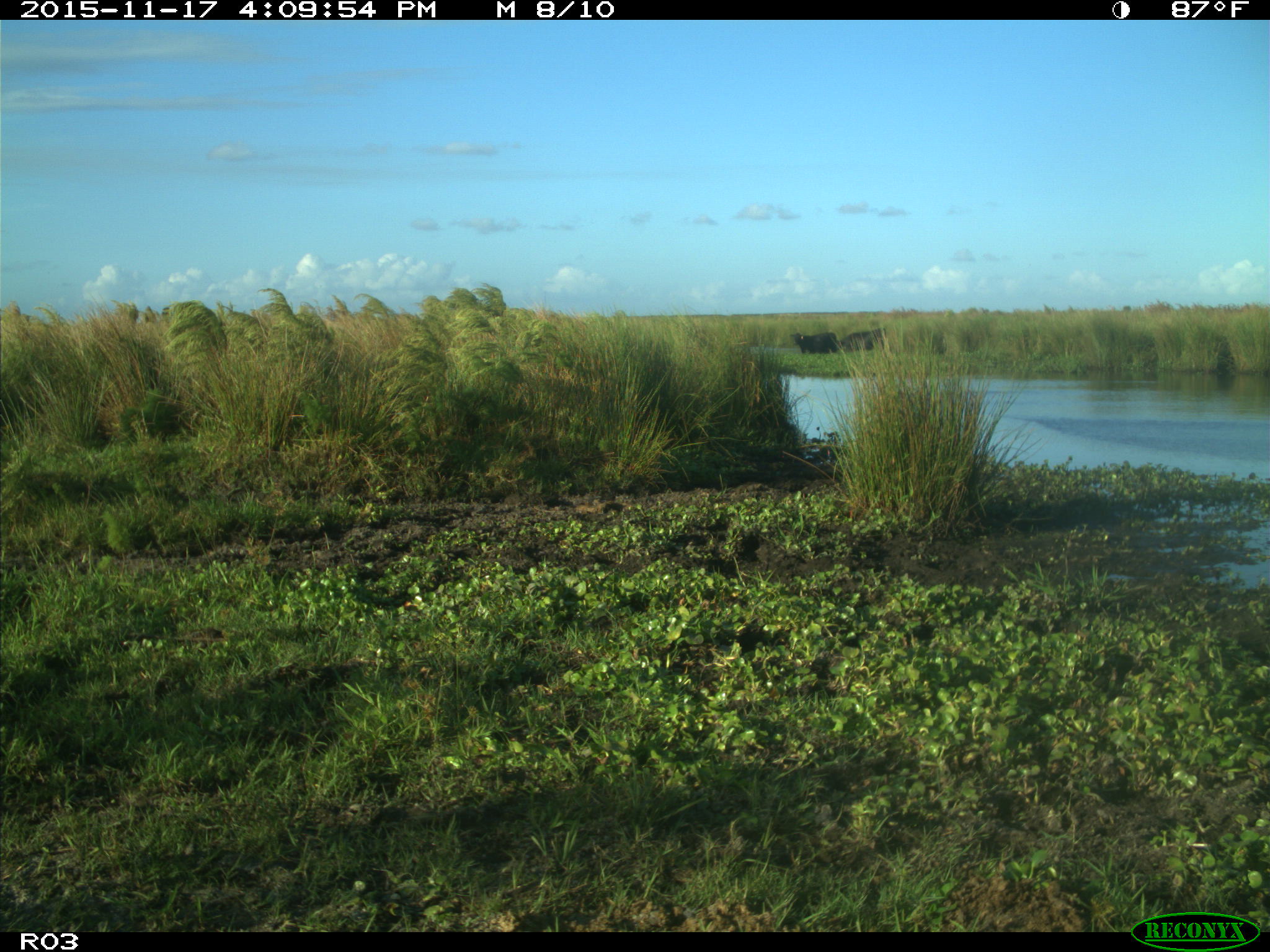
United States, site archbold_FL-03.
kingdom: Animalia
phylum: Chordata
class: Mammalia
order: Artiodactyla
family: Bovidae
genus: Bos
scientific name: Bos taurus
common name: domestic cow